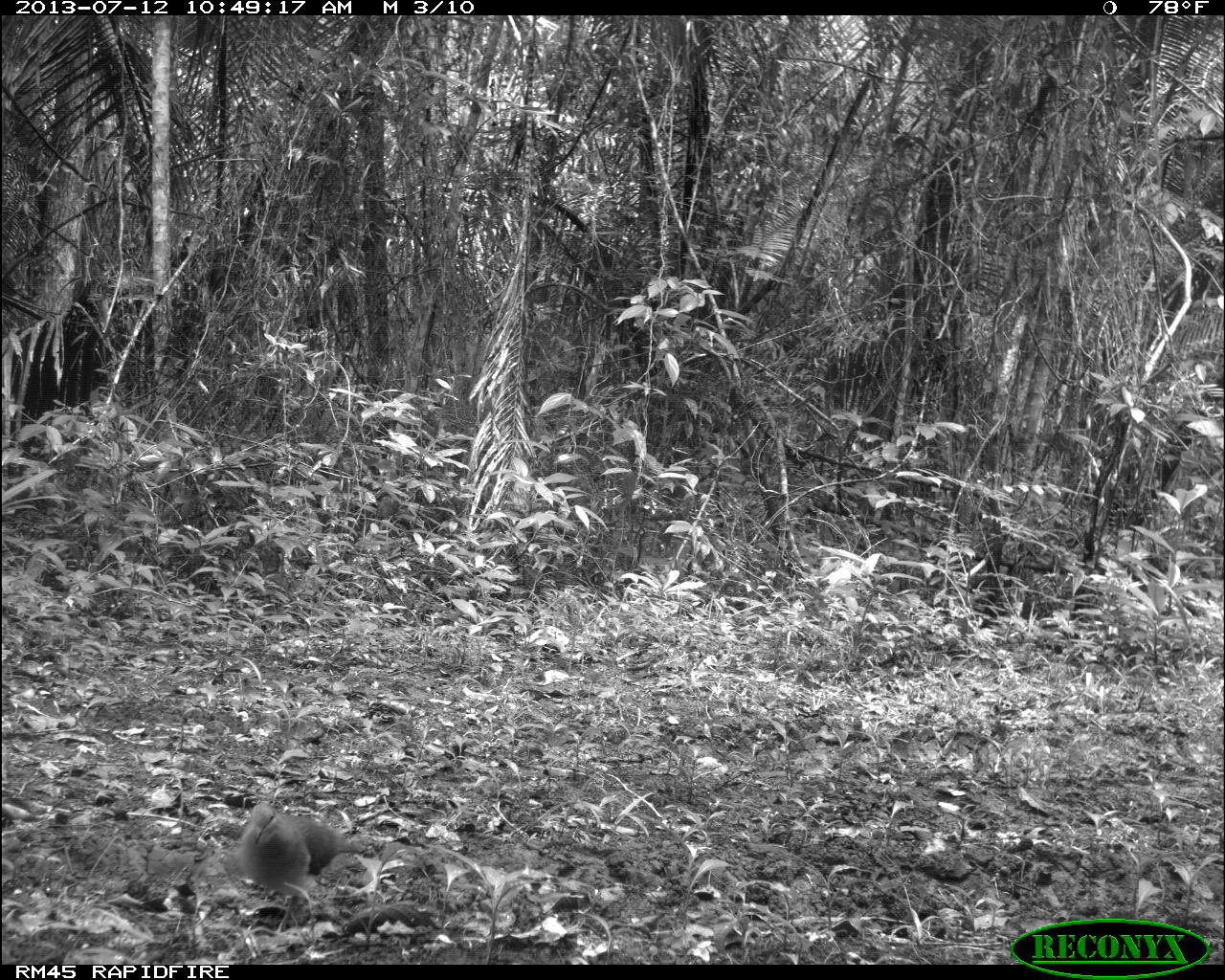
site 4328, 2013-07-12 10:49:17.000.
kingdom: Animalia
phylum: Chordata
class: Aves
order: Columbiformes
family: Columbidae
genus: Leptotila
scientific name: Leptotila plumbeiceps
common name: gray-headed dove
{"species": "Leptotila plumbeiceps (gray-headed dove)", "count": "1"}